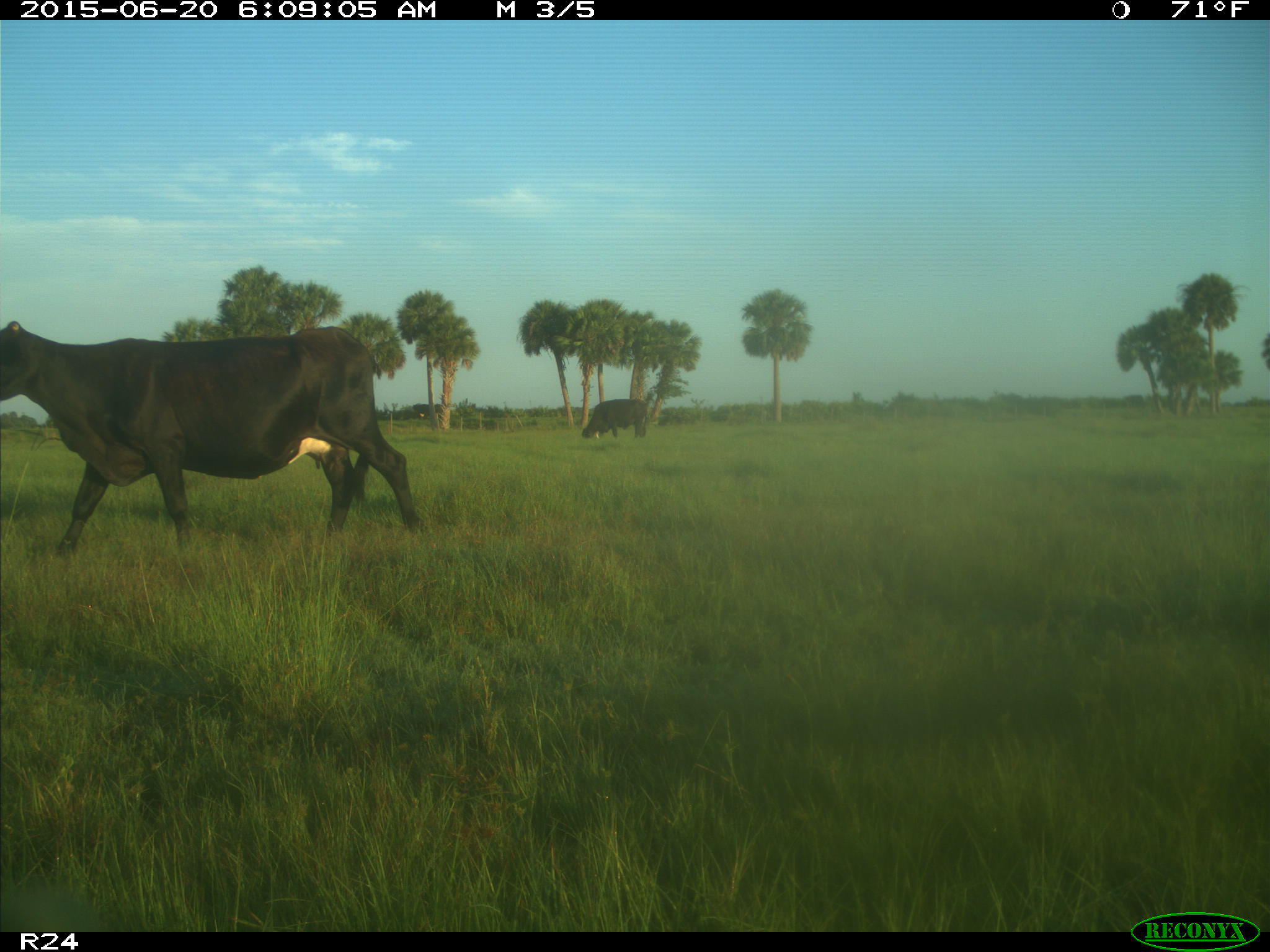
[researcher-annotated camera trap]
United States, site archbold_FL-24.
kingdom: Animalia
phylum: Chordata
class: Mammalia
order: Artiodactyla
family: Bovidae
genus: Bos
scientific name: Bos taurus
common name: domestic cow